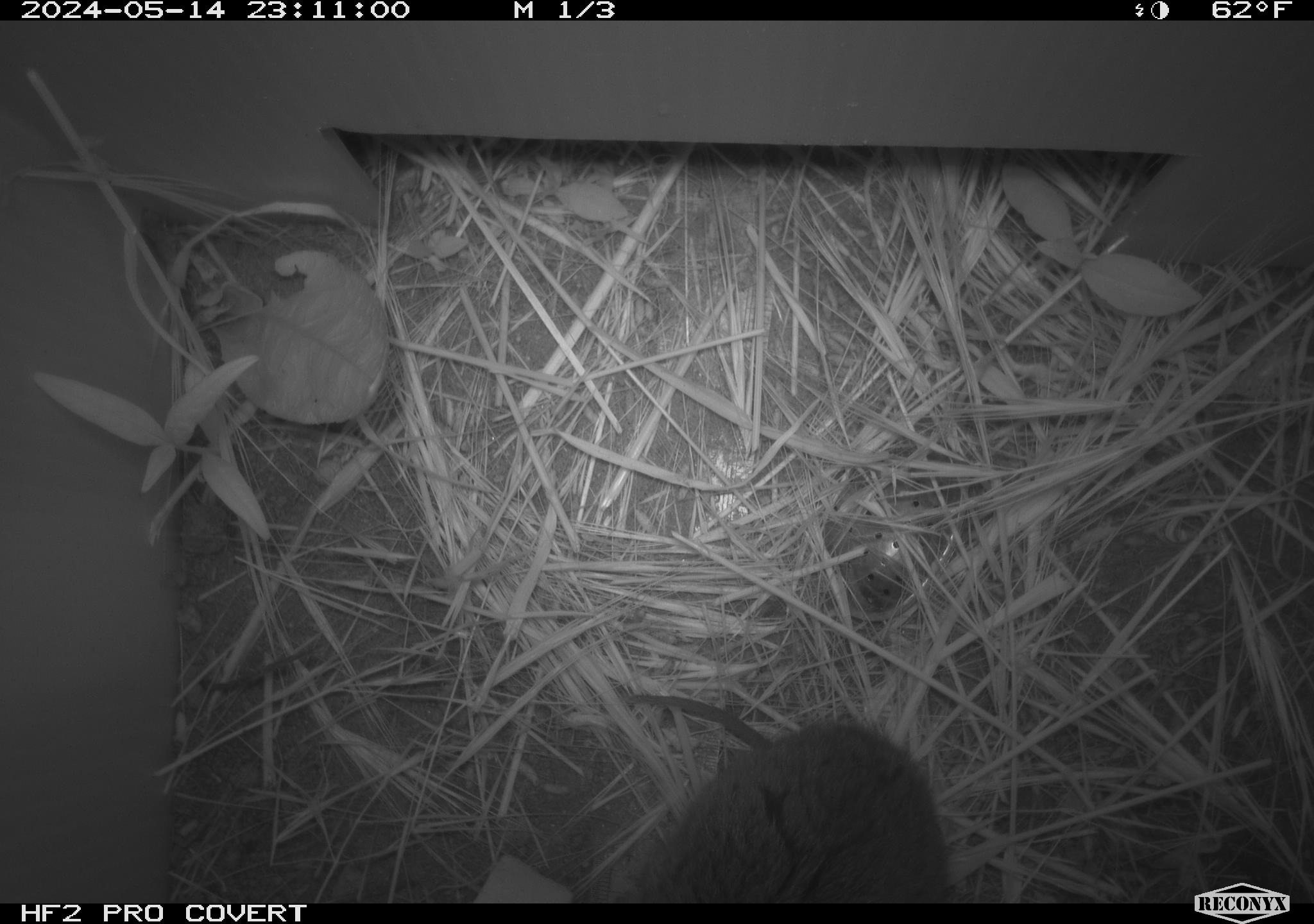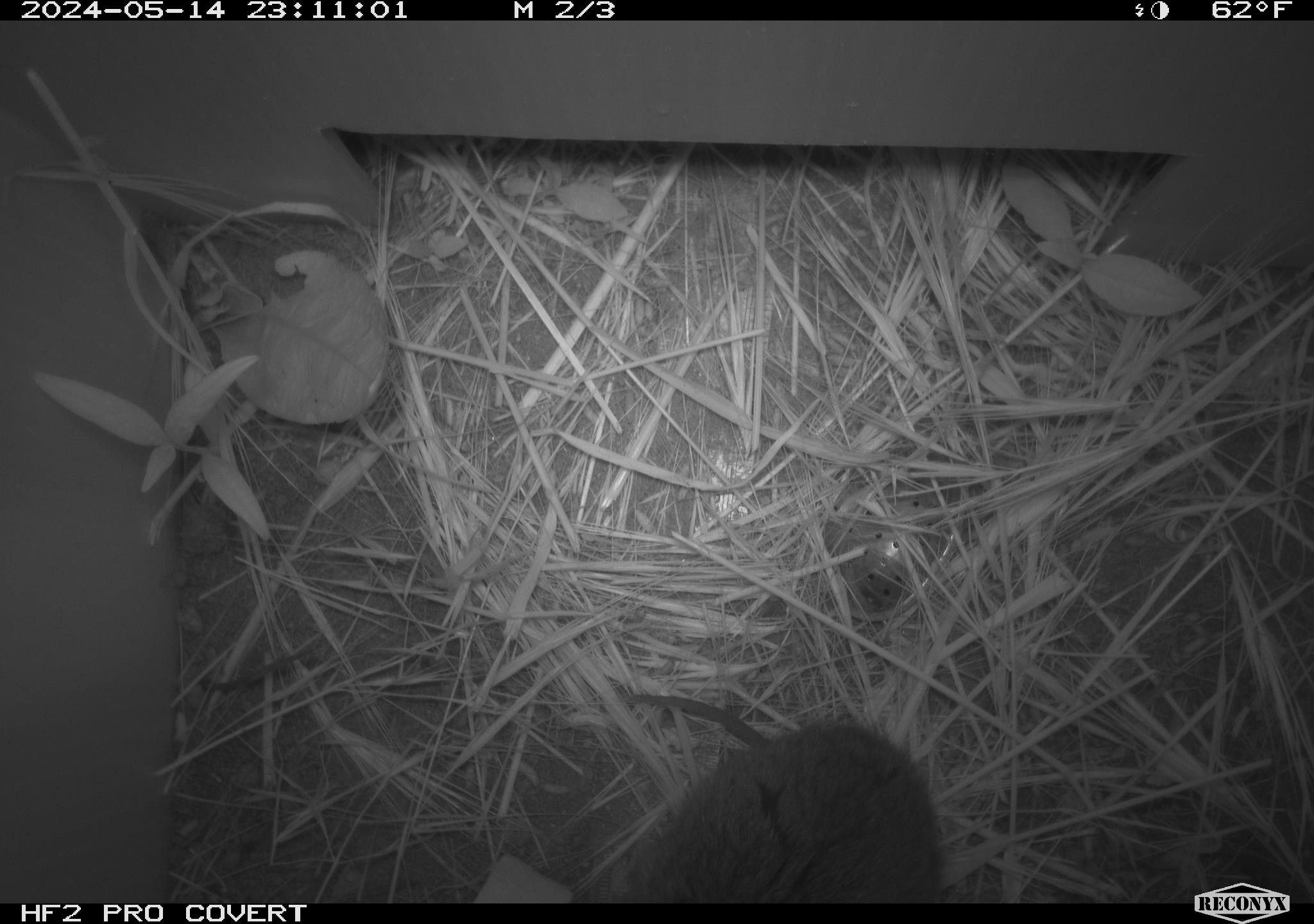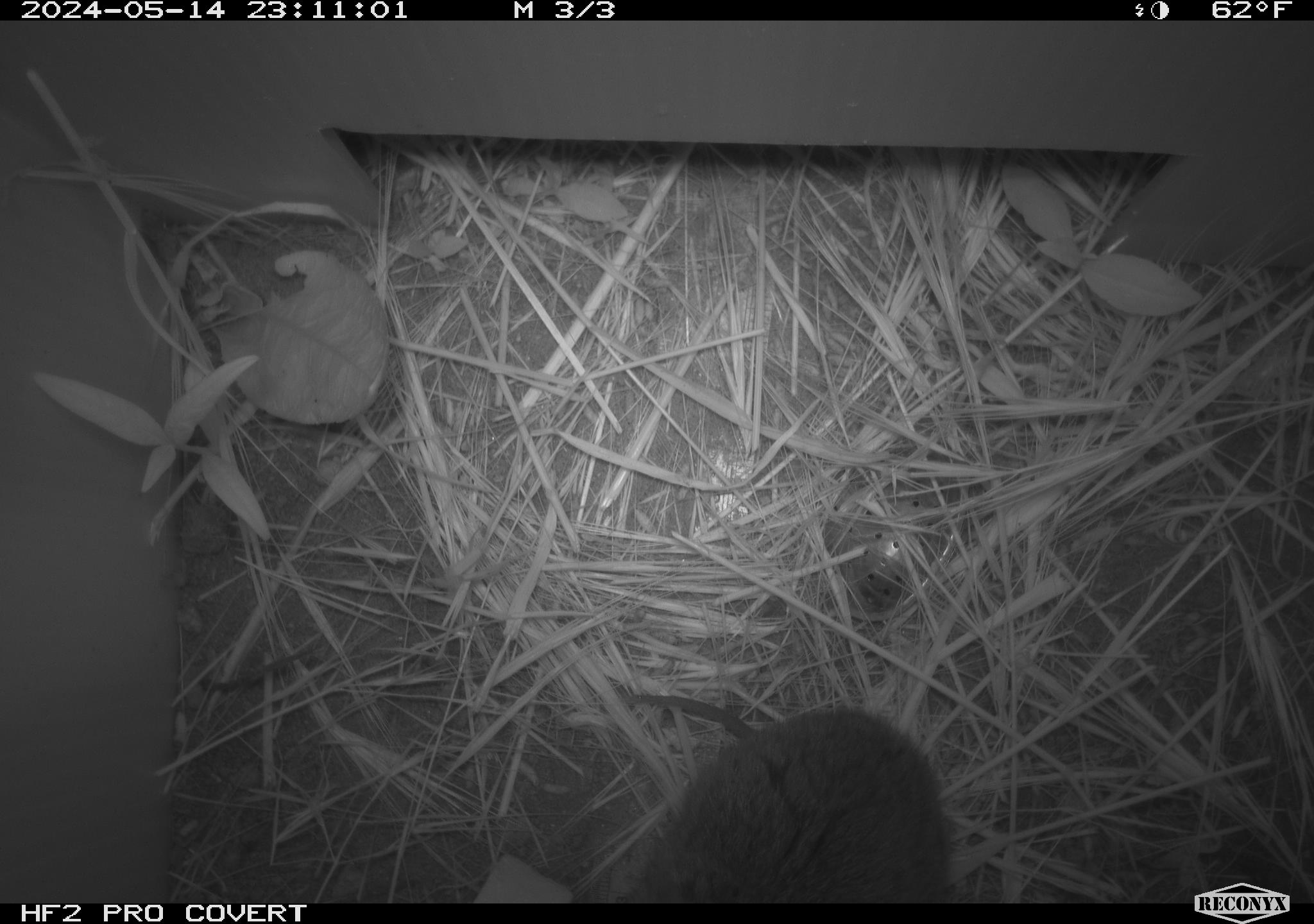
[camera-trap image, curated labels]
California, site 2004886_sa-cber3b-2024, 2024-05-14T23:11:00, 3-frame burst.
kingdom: Animalia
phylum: Chordata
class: Mammalia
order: Rodentia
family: Cricetidae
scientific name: Arvicolinae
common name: voles, lemmings, and muskrats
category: arvicolinae subfamily